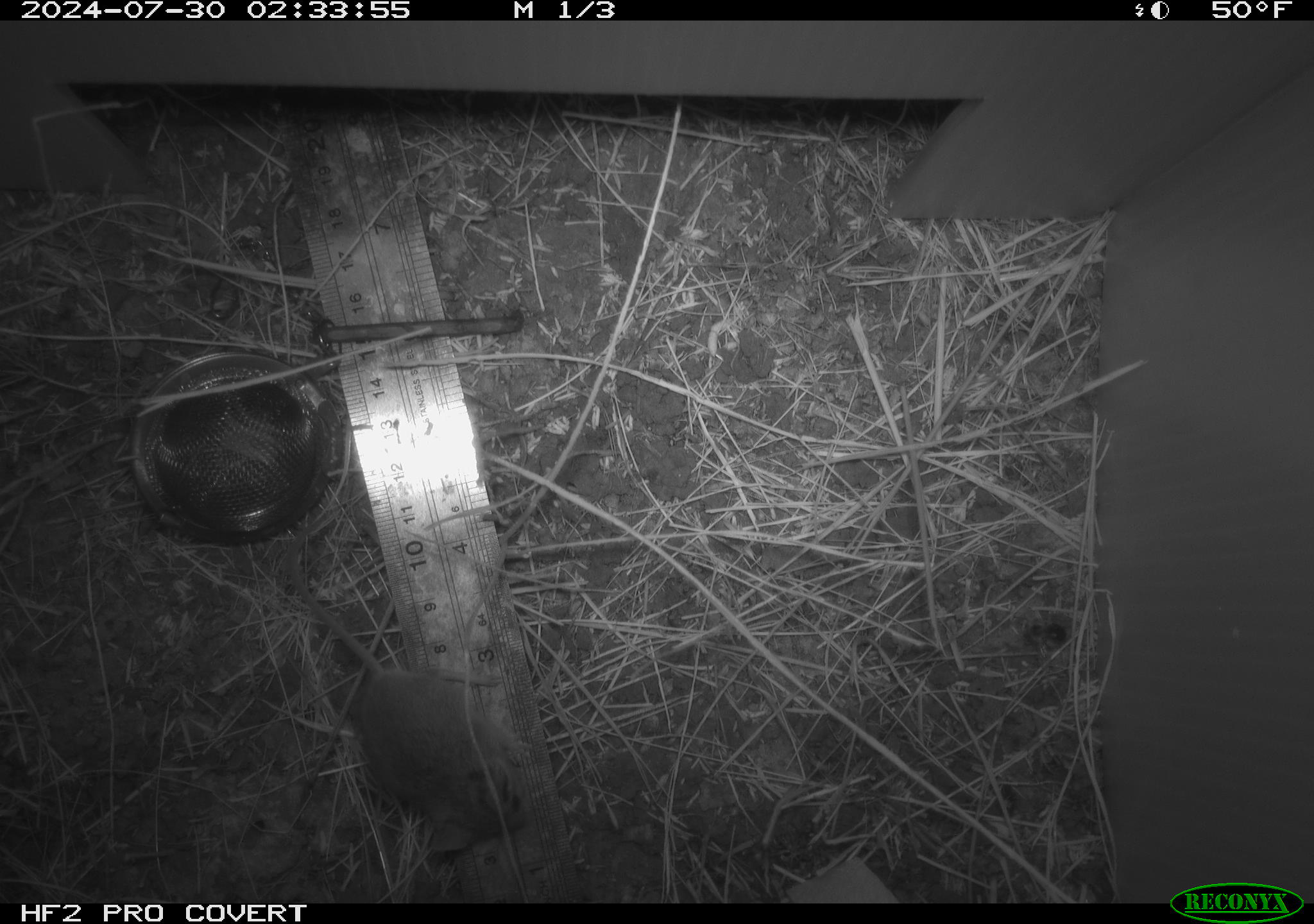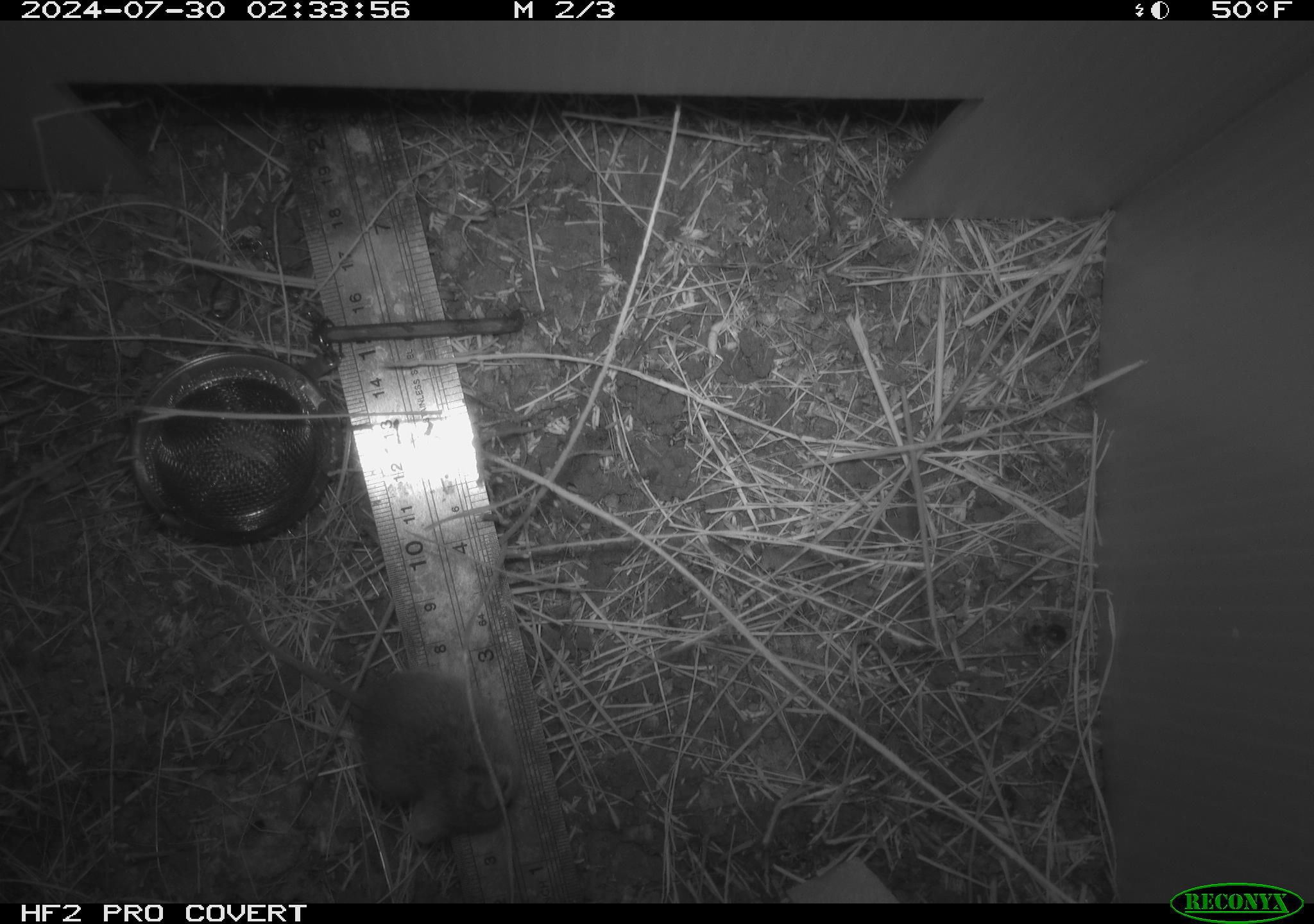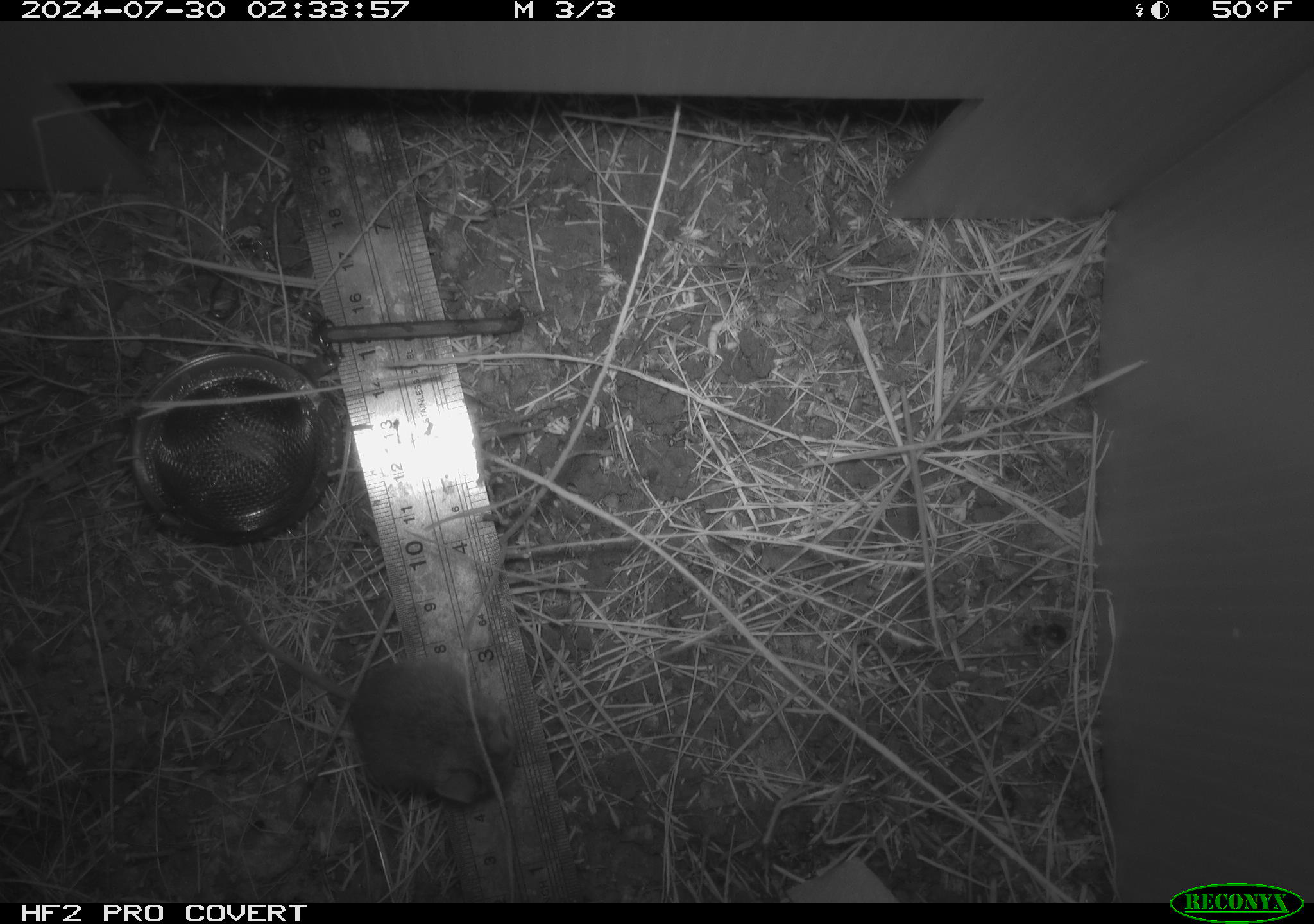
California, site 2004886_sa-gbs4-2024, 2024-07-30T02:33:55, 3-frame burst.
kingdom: Animalia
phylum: Chordata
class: Mammalia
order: Rodentia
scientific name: Rodentia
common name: mouse species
Mouse species (Rodentia).